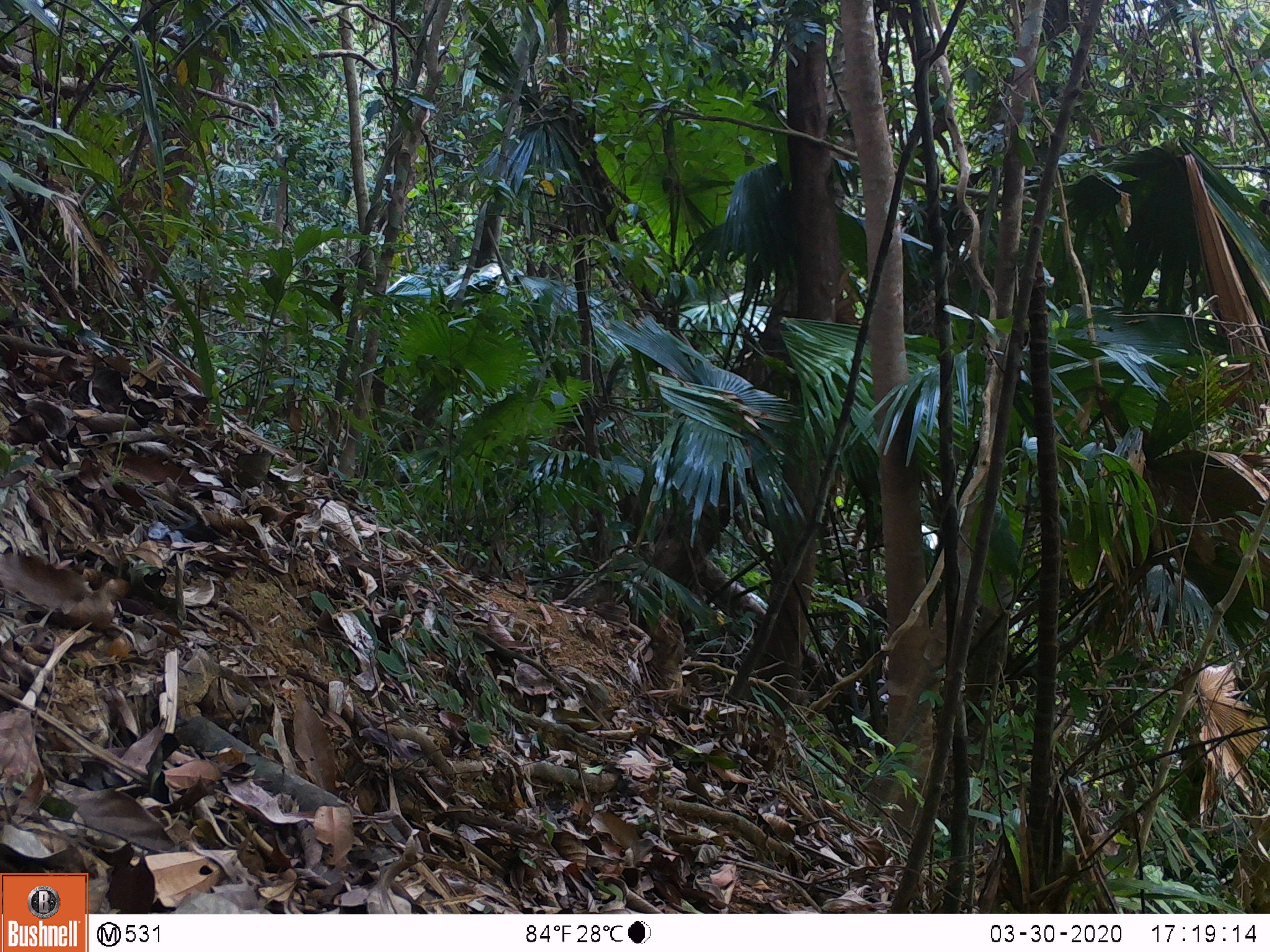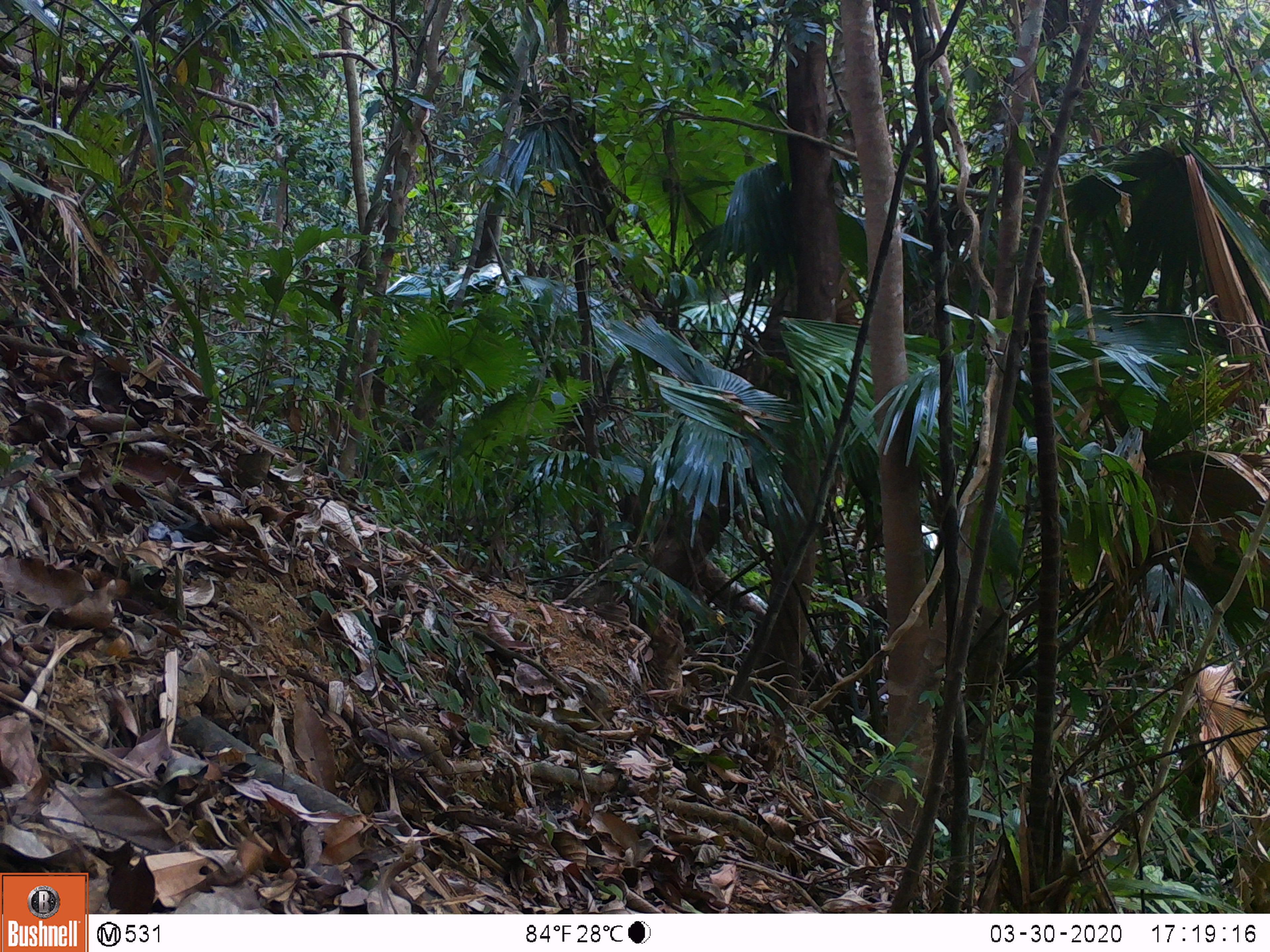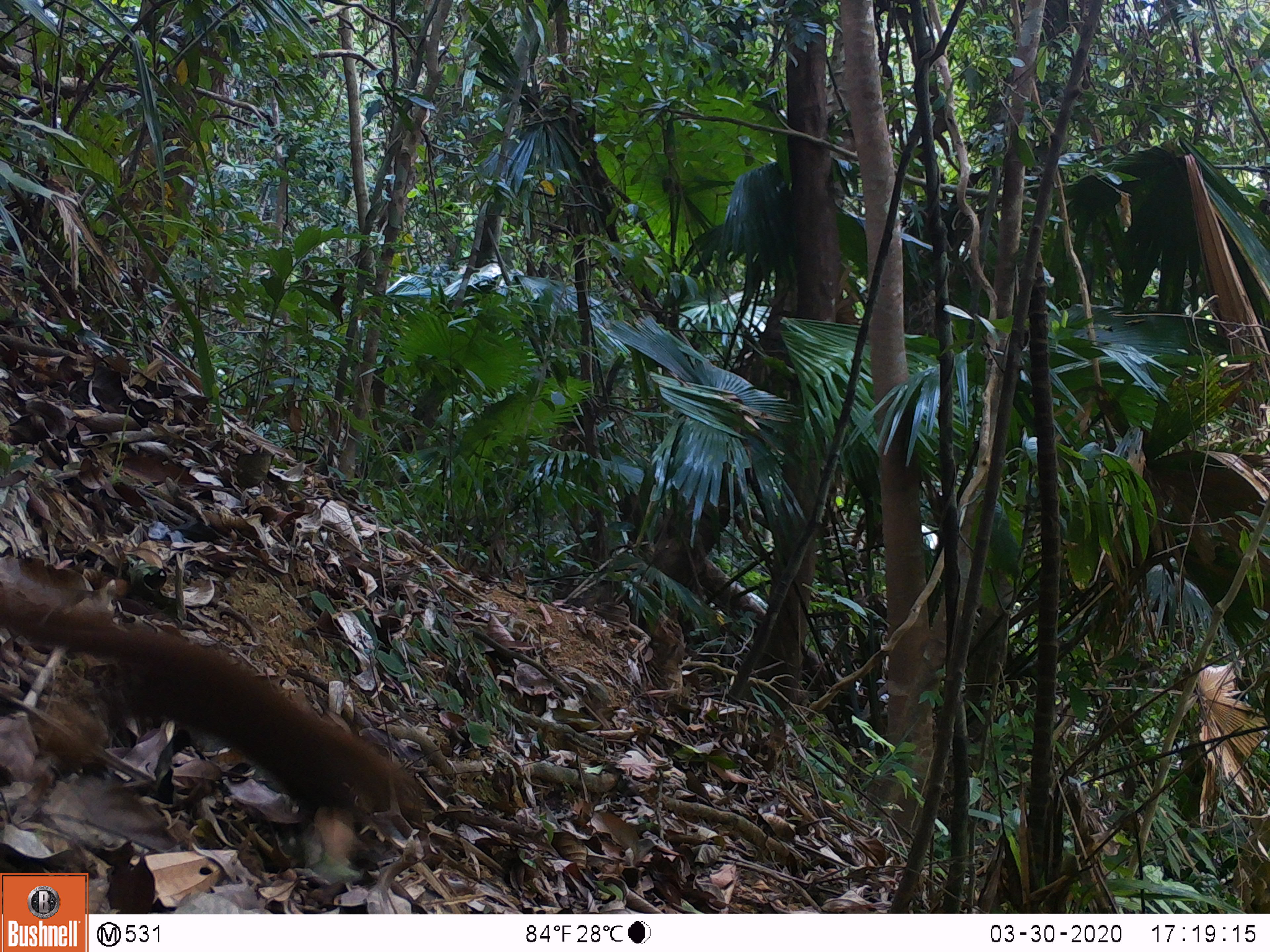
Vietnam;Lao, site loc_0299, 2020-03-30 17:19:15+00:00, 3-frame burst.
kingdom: Animalia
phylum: Chordata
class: Mammalia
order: Carnivora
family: Mustelidae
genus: Mustela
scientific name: Mustela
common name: weasel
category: unidentified weasel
Unidentified weasel (weasel) (Mustela). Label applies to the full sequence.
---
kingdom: Animalia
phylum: Chordata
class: Mammalia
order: Rodentia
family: Sciuridae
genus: Sciurus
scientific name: Sciurus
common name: squirrel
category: unidentified squirrel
Unidentified squirrel (squirrel) (Sciurus). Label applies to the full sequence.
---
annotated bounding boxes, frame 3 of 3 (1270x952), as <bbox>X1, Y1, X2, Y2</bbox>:
unidentified weasel: <bbox>0, 581, 427, 843</bbox>